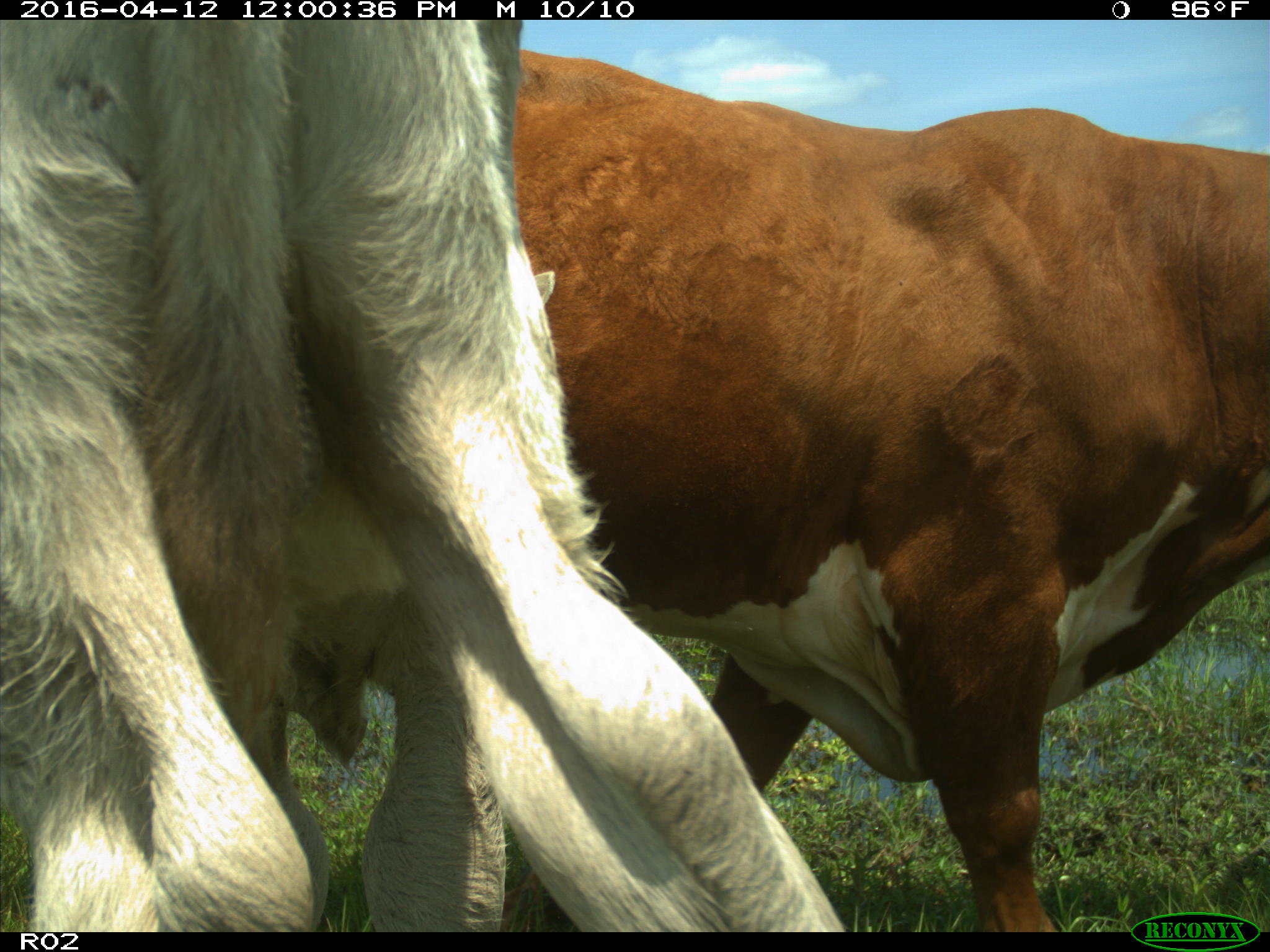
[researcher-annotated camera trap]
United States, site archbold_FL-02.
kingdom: Animalia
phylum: Chordata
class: Mammalia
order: Artiodactyla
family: Bovidae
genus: Bos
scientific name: Bos taurus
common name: domestic cow